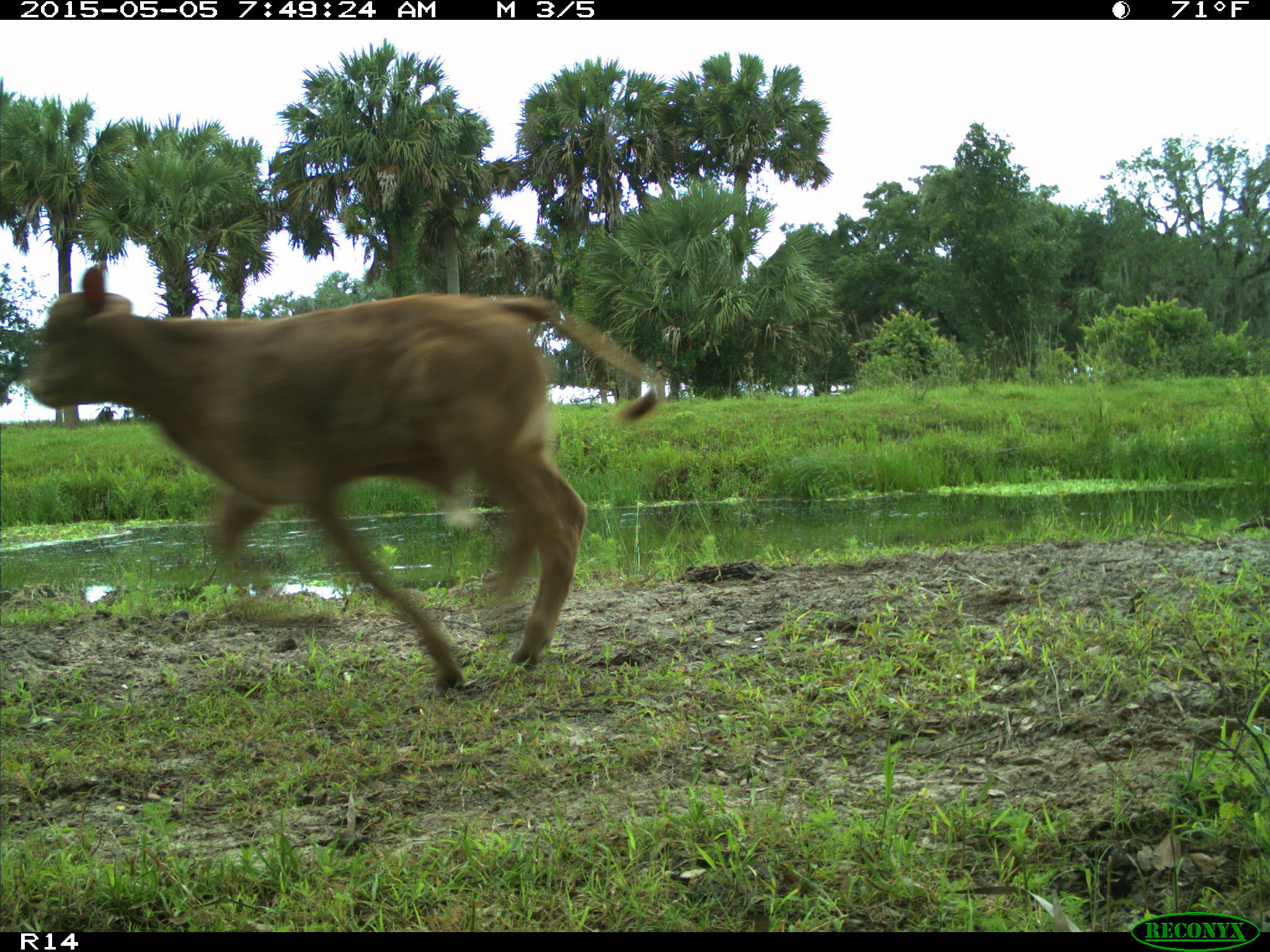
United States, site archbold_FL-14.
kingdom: Animalia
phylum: Chordata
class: Mammalia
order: Artiodactyla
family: Bovidae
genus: Bos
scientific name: Bos taurus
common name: domestic cow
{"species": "Bos taurus (domestic cow)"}